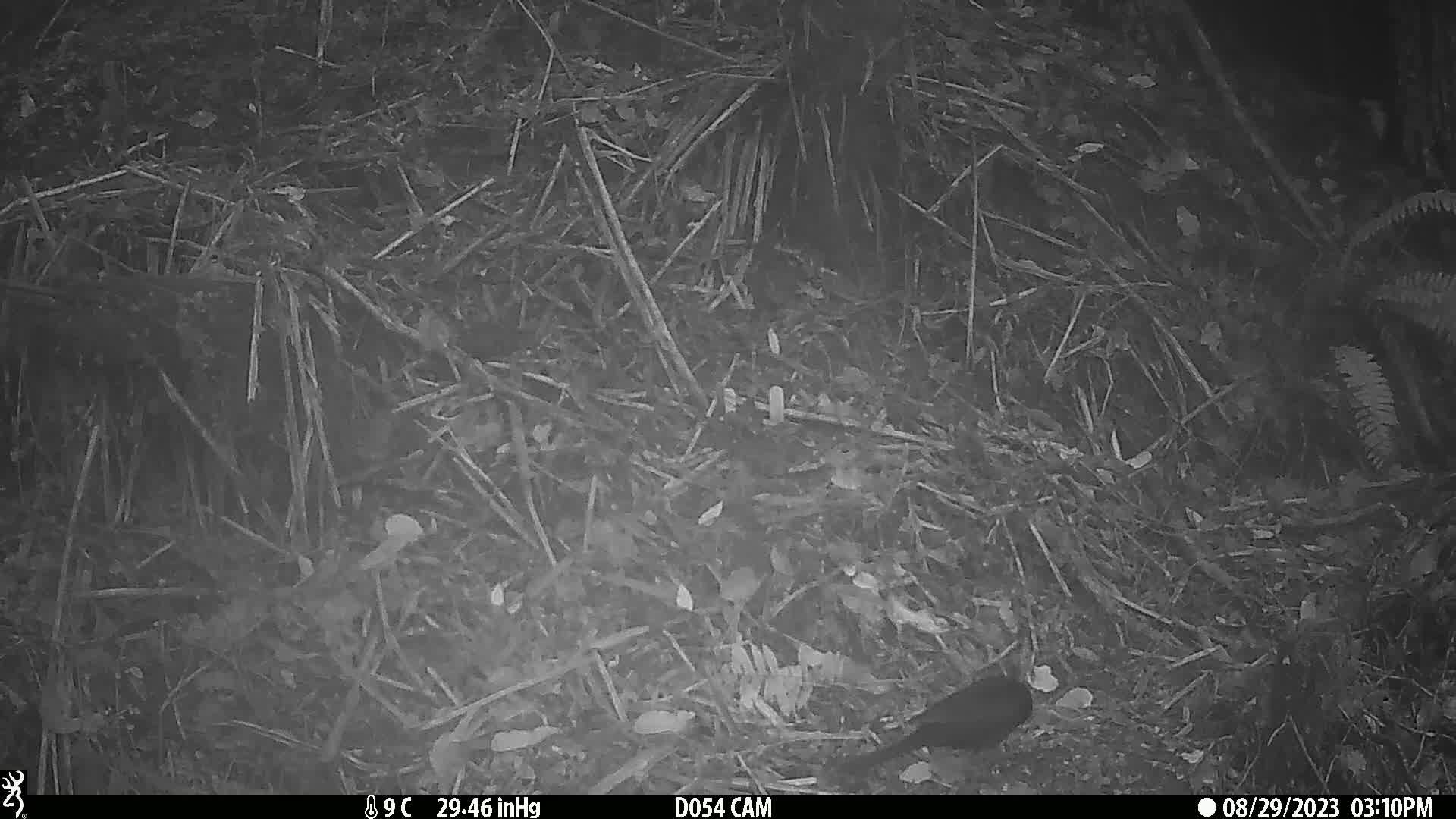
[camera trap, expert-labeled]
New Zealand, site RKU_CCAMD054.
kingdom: Animalia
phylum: Chordata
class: Aves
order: Passeriformes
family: Turdidae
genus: Turdus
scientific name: Turdus merula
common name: eurasian blackbird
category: blackbird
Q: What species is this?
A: Blackbird (eurasian blackbird) (Turdus merula).